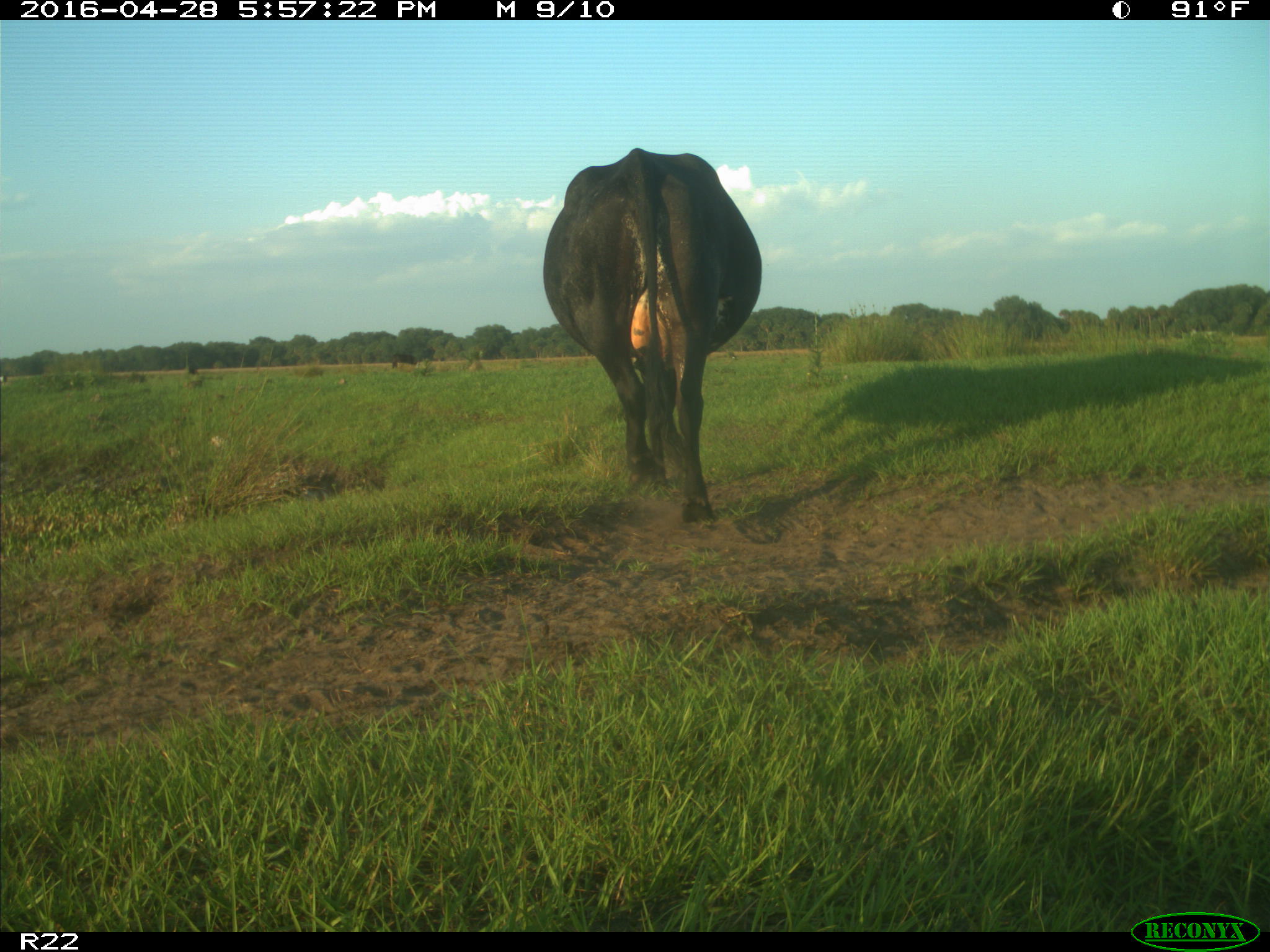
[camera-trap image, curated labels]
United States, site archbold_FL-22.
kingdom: Animalia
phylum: Chordata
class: Mammalia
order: Artiodactyla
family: Bovidae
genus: Bos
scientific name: Bos taurus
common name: domestic cow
Bos taurus (domestic cow).